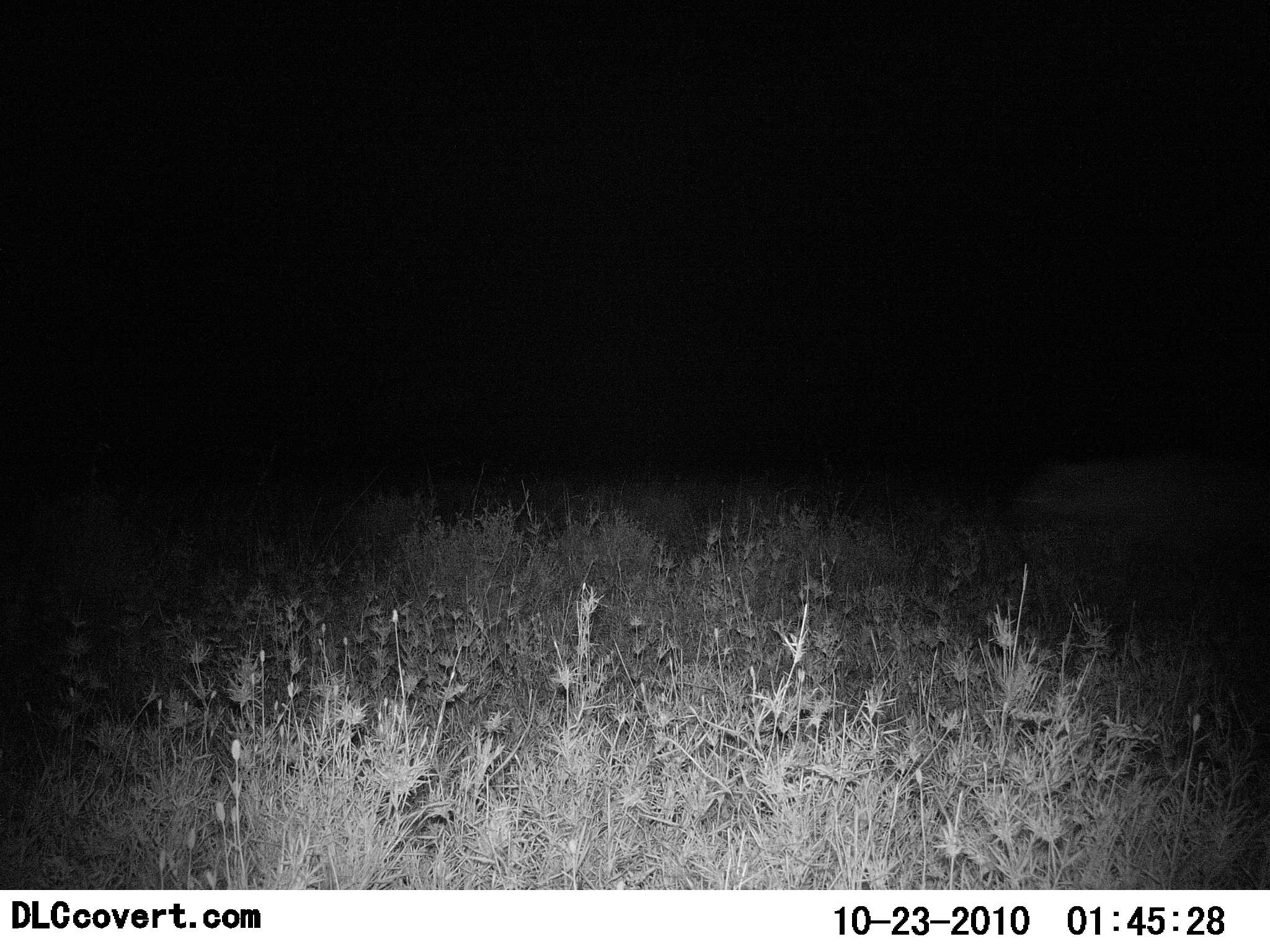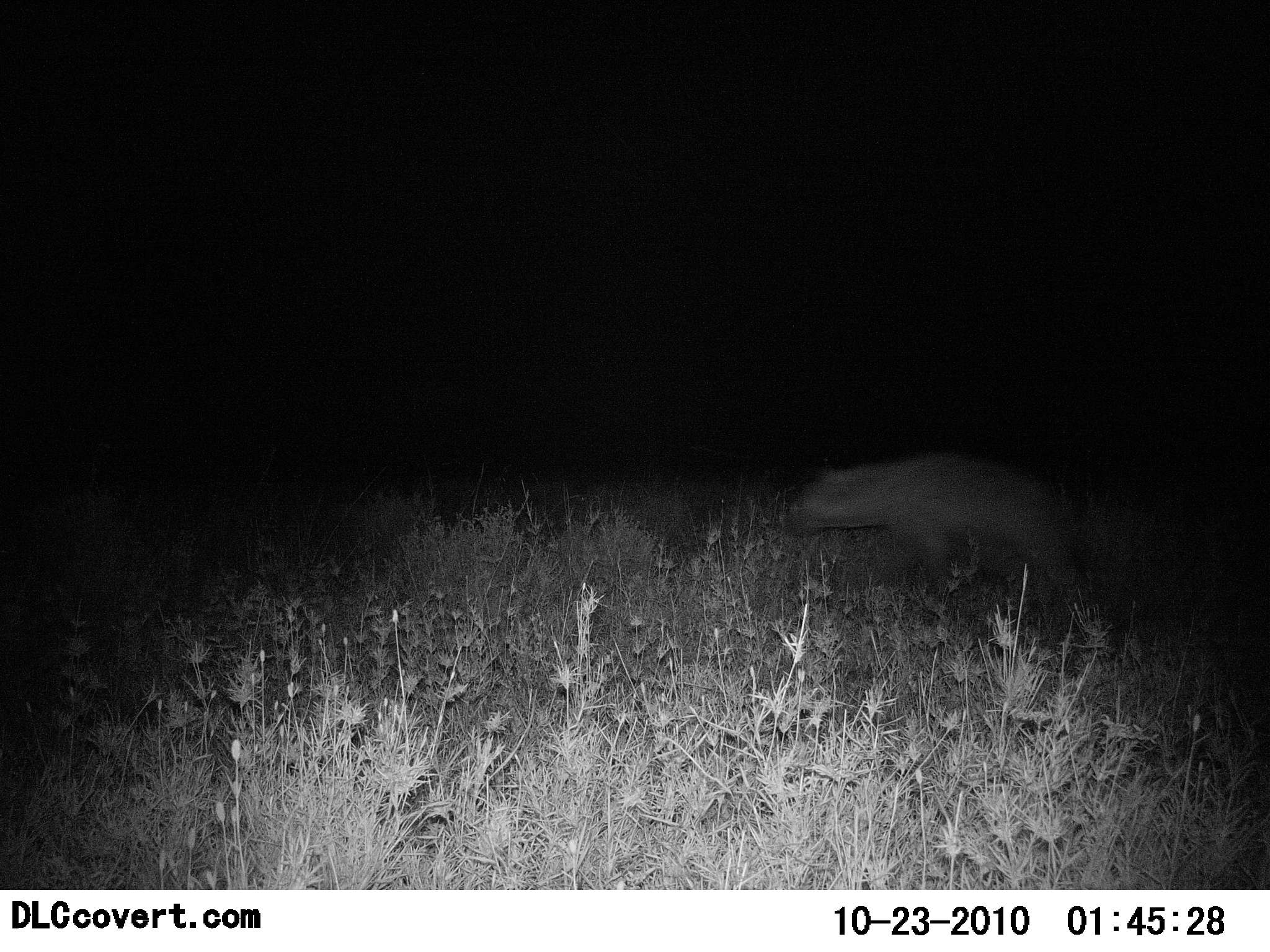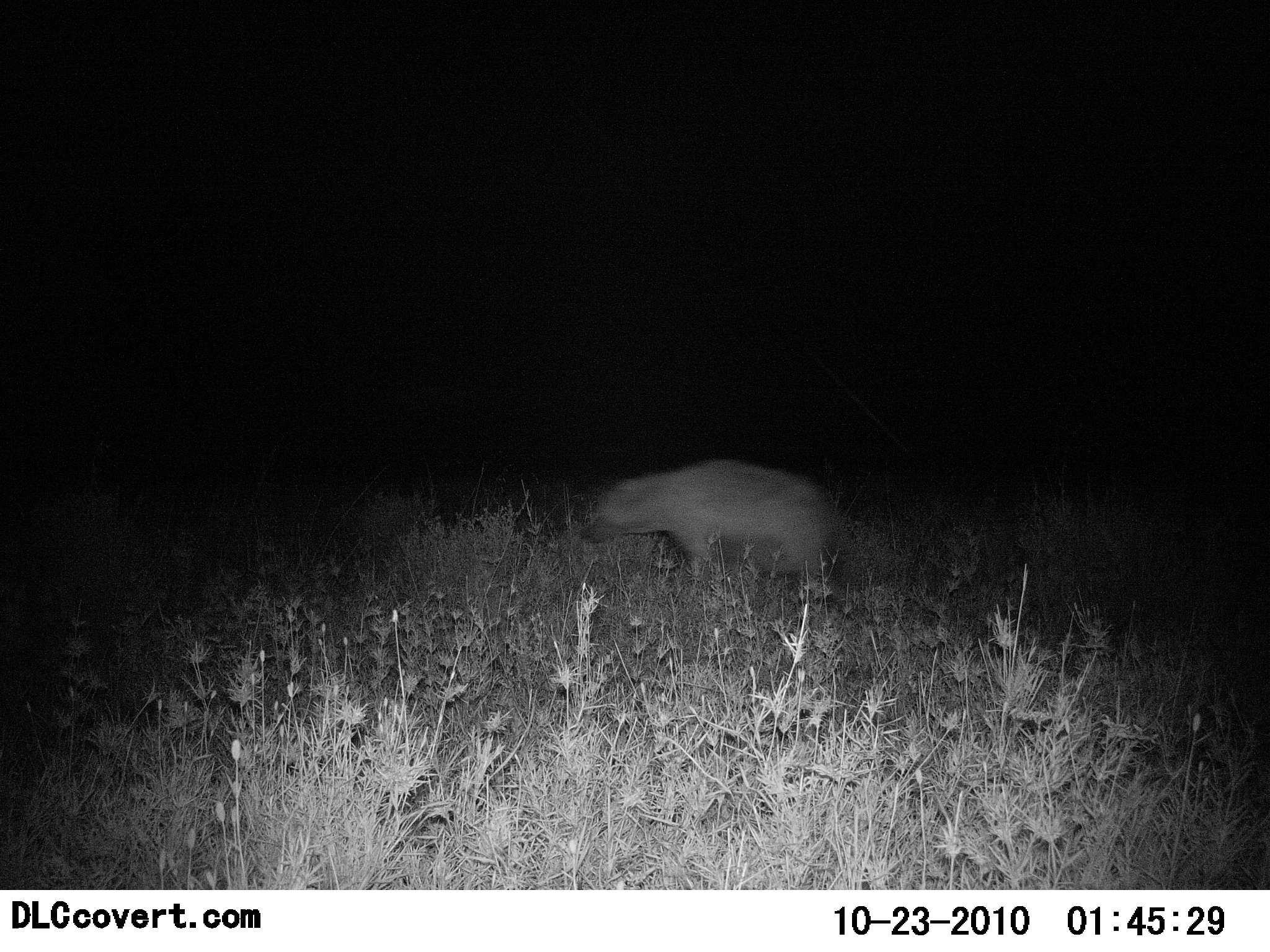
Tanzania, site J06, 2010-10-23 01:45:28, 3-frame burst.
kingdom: Animalia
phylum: Chordata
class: Mammalia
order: Carnivora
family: Hyaenidae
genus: Crocuta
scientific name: Crocuta crocuta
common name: spotted hyena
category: hyenaspotted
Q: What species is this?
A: Hyenaspotted (spotted hyena) (Crocuta crocuta).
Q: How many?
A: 1.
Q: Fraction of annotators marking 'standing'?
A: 0%.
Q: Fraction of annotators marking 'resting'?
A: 0%.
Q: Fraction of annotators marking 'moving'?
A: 100%.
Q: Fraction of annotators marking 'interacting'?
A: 0%.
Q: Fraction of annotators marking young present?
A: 0%.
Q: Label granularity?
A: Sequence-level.